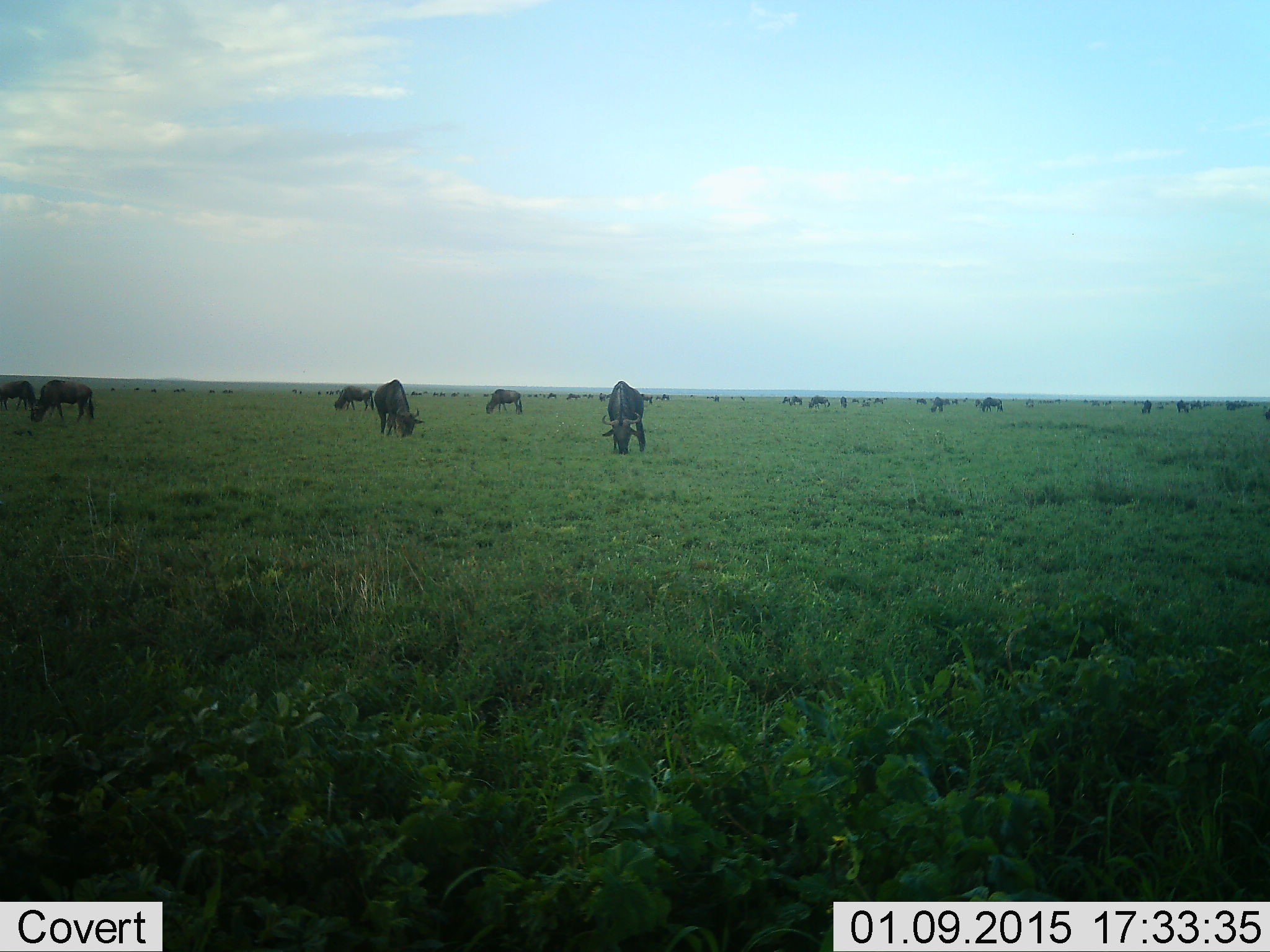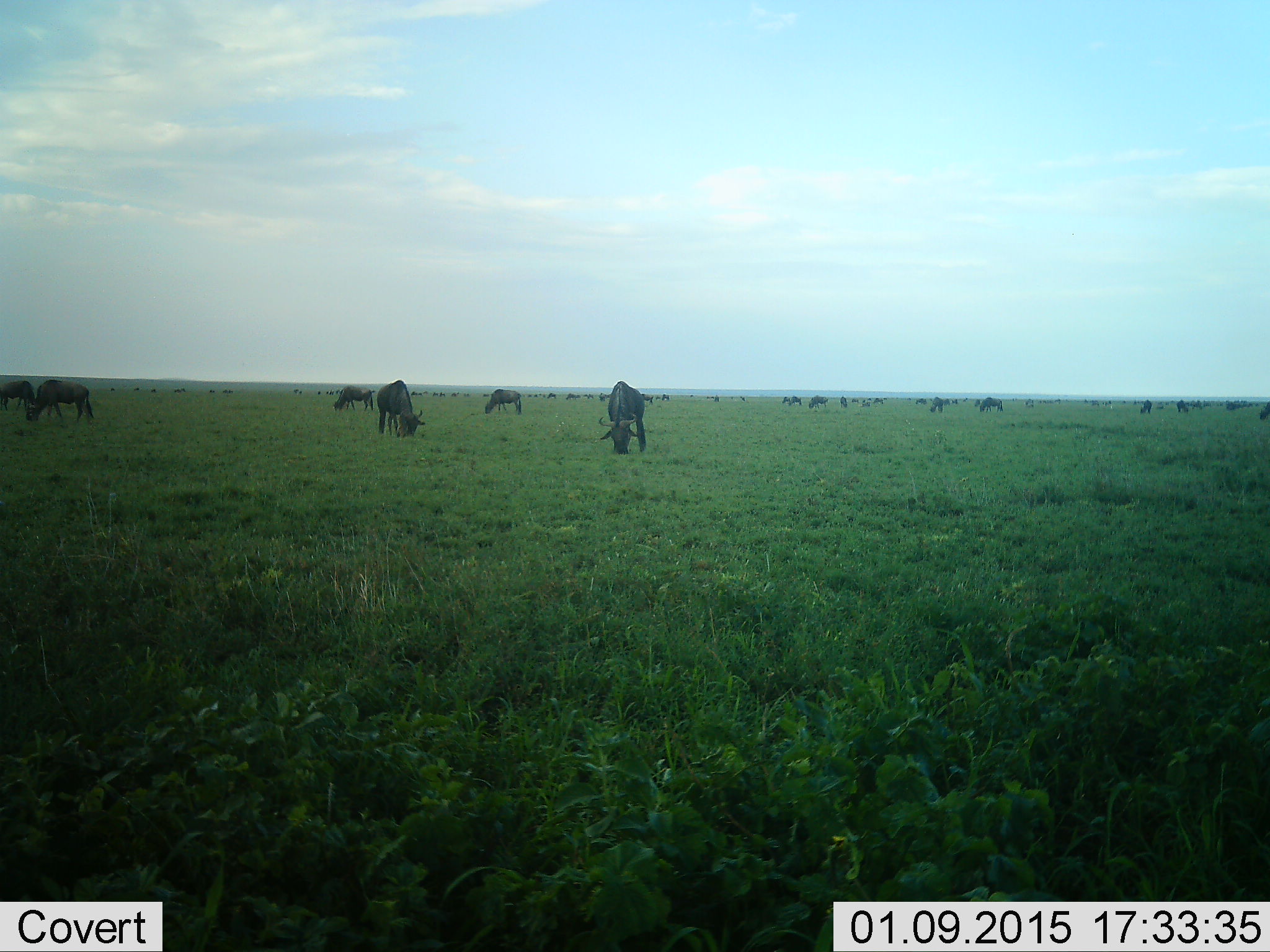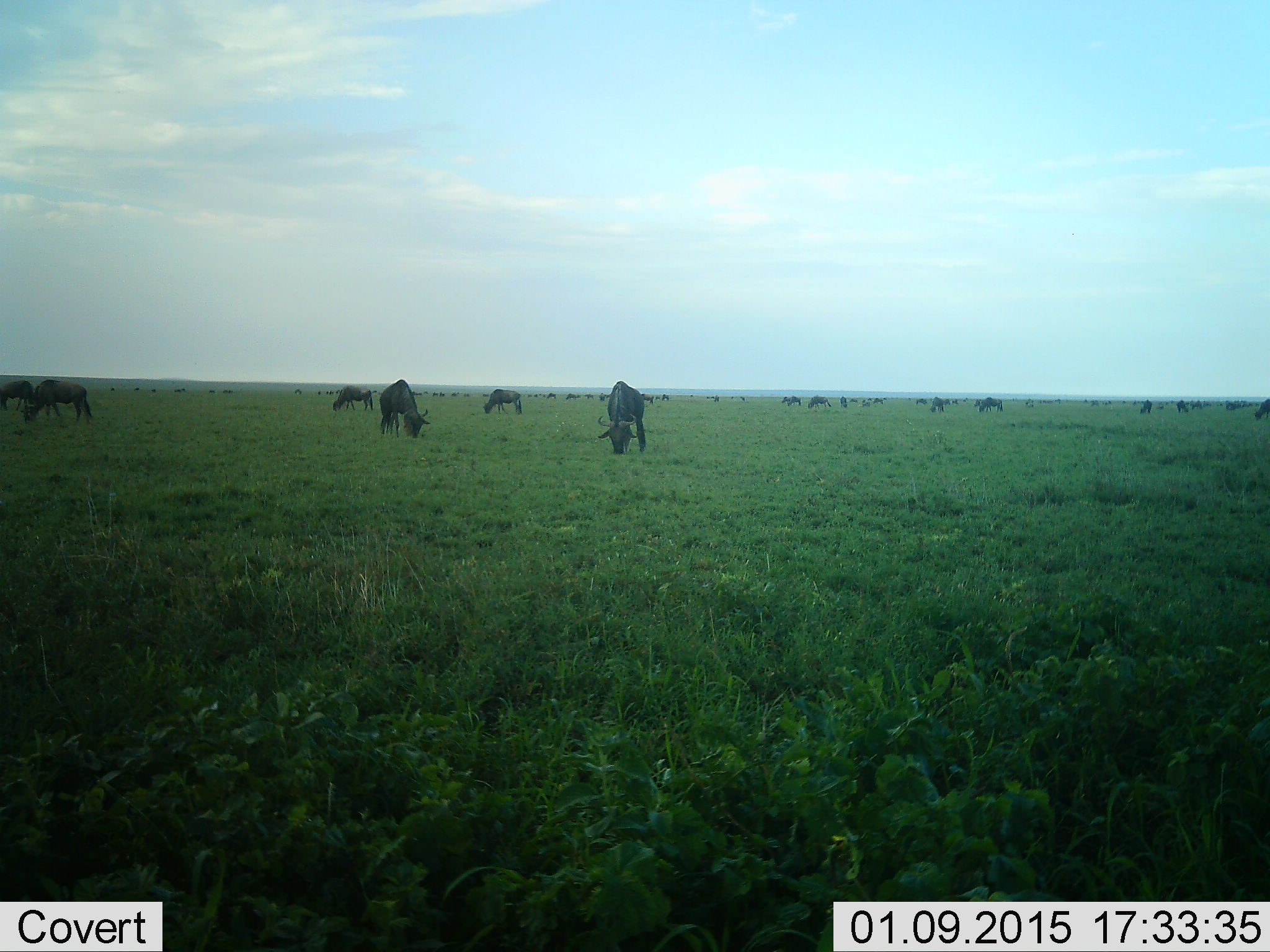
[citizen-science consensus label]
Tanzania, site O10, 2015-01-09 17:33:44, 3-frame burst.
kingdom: Animalia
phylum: Chordata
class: Mammalia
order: Artiodactyla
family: Bovidae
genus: Connochaetes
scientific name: Connochaetes taurinus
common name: blue wildebeest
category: wildebeest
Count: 11-50.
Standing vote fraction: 20%.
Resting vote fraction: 10%.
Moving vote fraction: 20%.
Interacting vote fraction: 10%.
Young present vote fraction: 0%.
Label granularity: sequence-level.